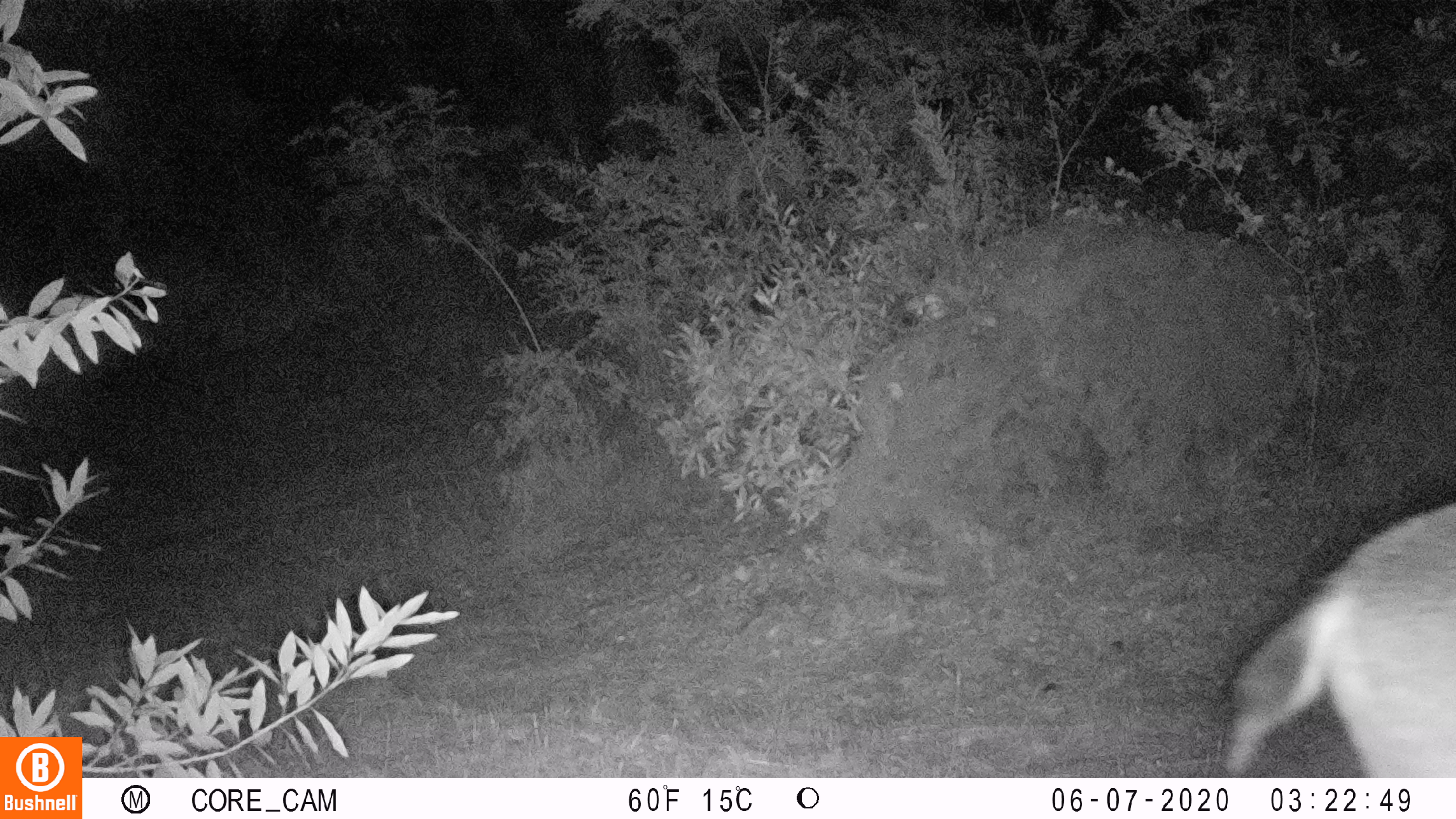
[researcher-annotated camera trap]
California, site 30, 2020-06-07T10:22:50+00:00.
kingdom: Animalia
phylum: Chordata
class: Mammalia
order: Artiodactyla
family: Cervidae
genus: Odocoileus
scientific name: Odocoileus hemionus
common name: mule deer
Mule deer (Odocoileus hemionus).